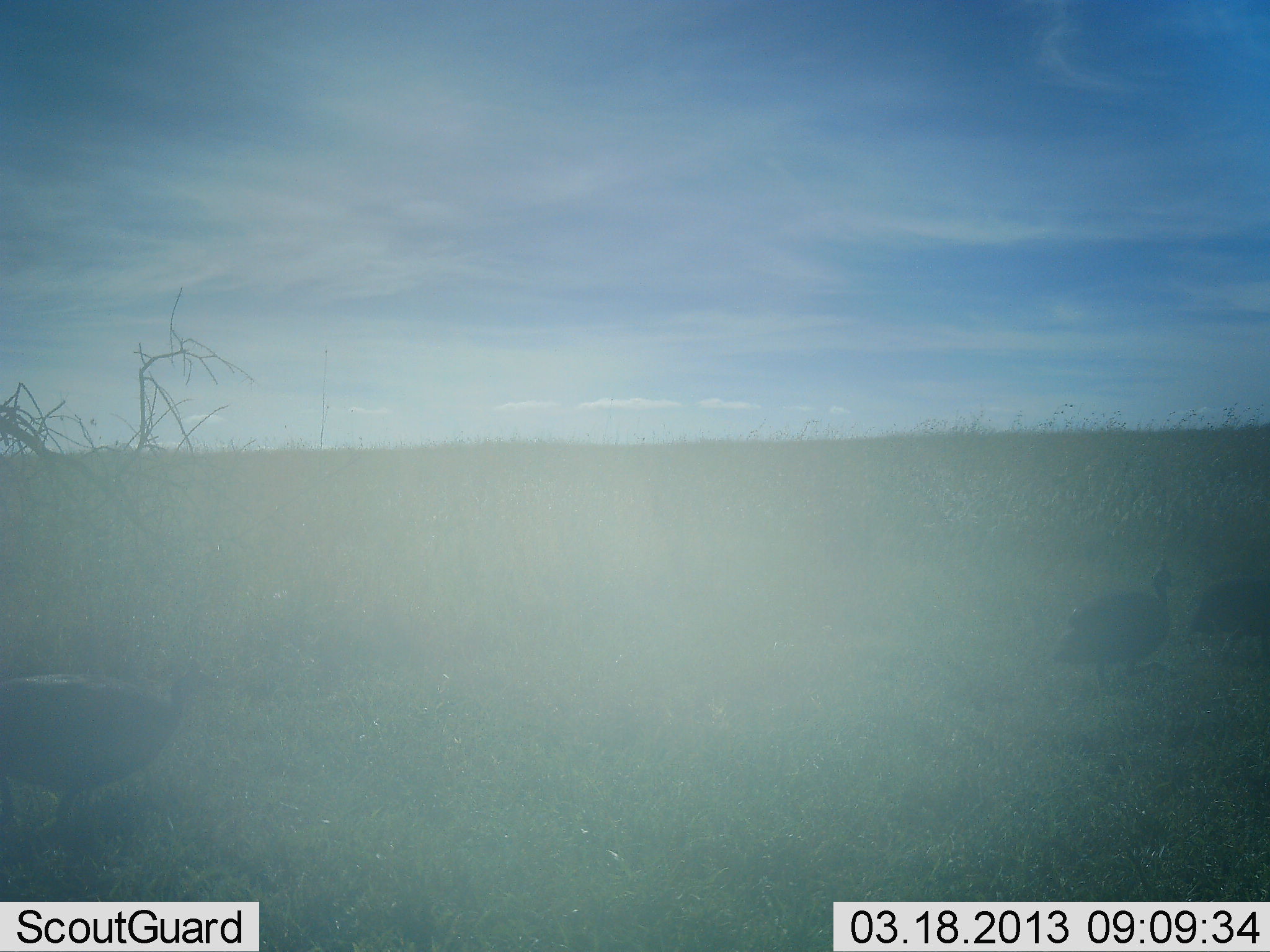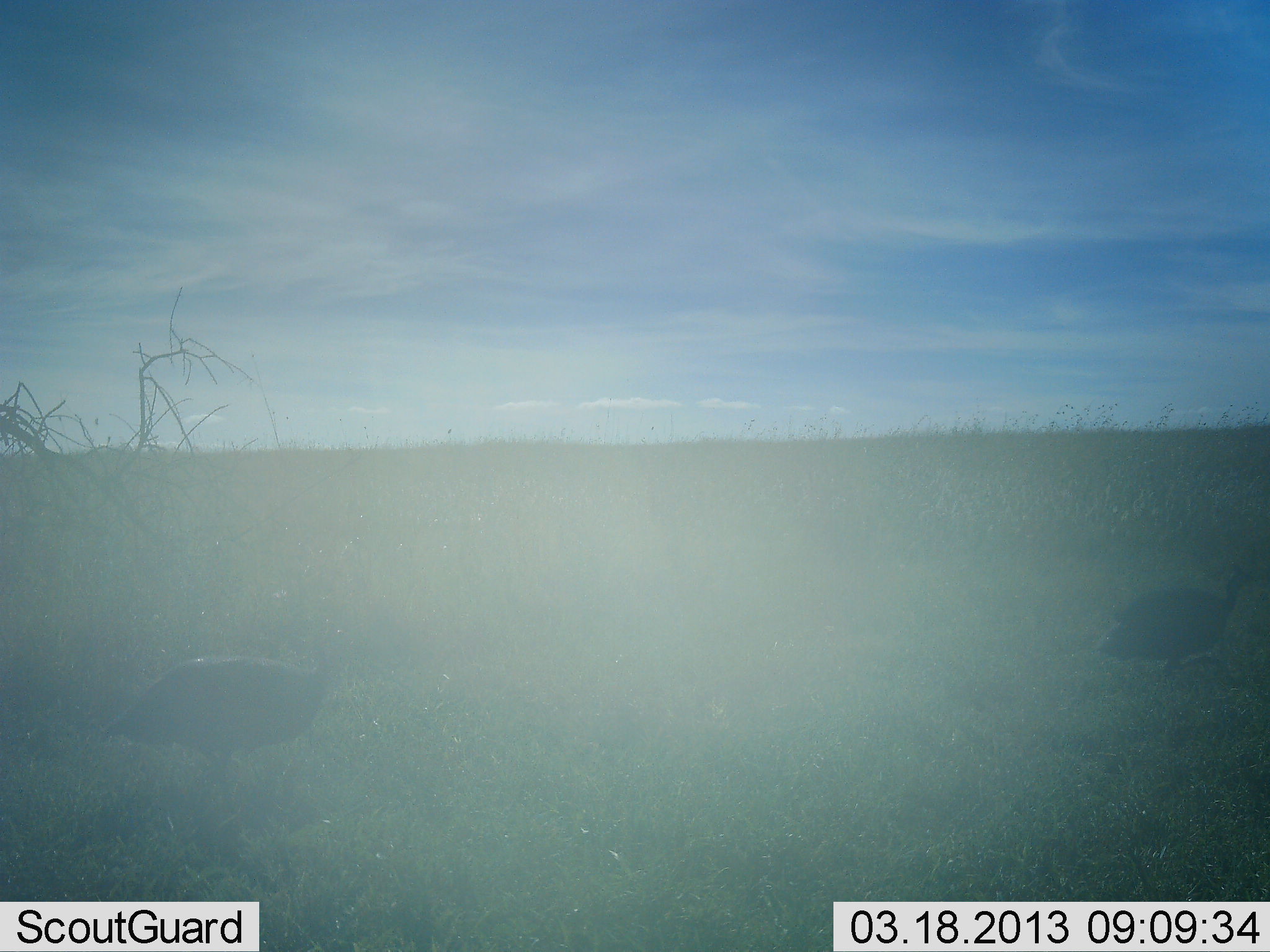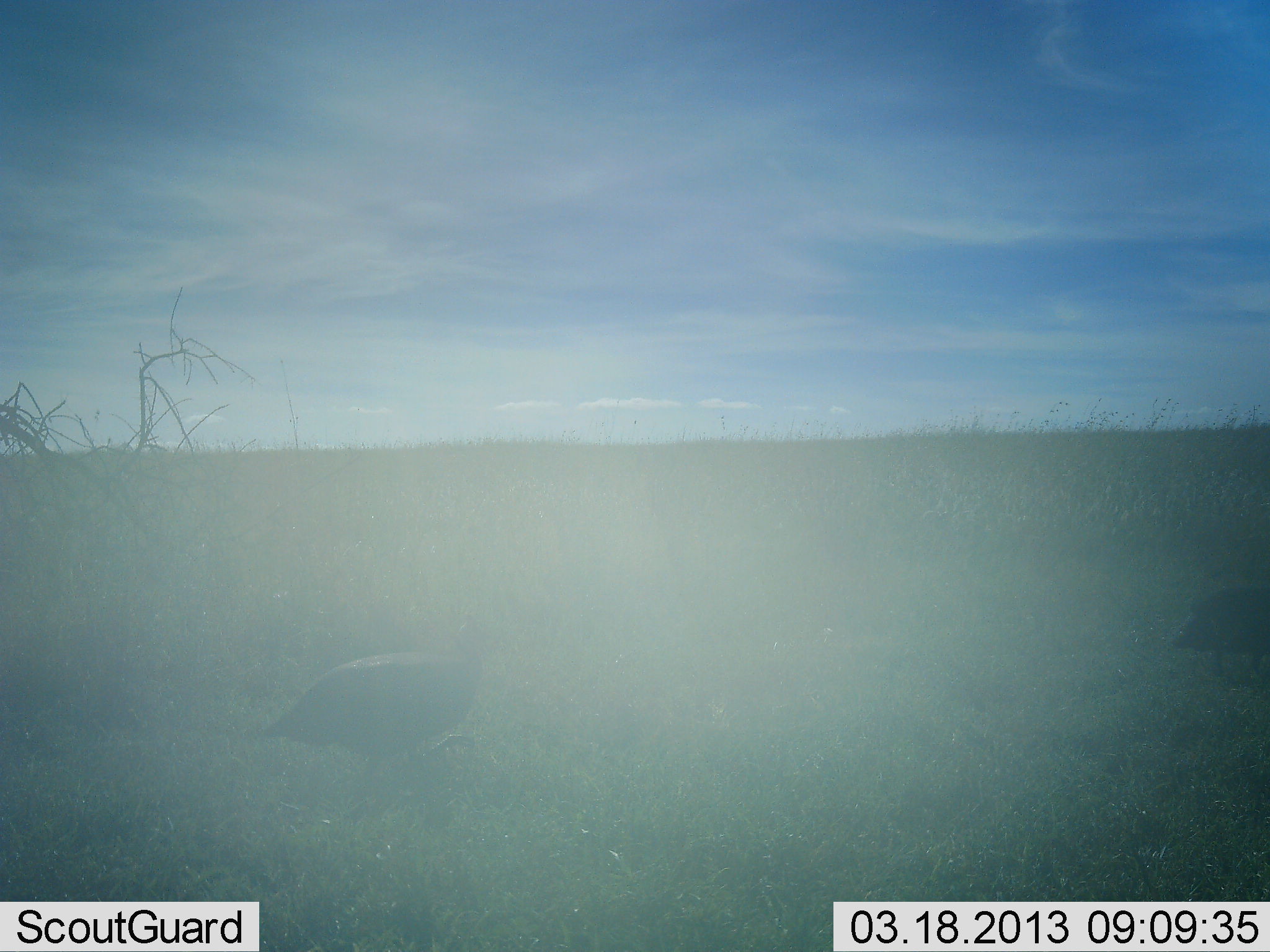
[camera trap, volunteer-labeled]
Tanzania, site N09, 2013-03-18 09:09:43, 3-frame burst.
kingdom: Animalia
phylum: Chordata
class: Aves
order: Galliformes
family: Numididae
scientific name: Numididae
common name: guinea fowl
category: guineafowl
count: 3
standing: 0%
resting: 0%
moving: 100%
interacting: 0%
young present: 0%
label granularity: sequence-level